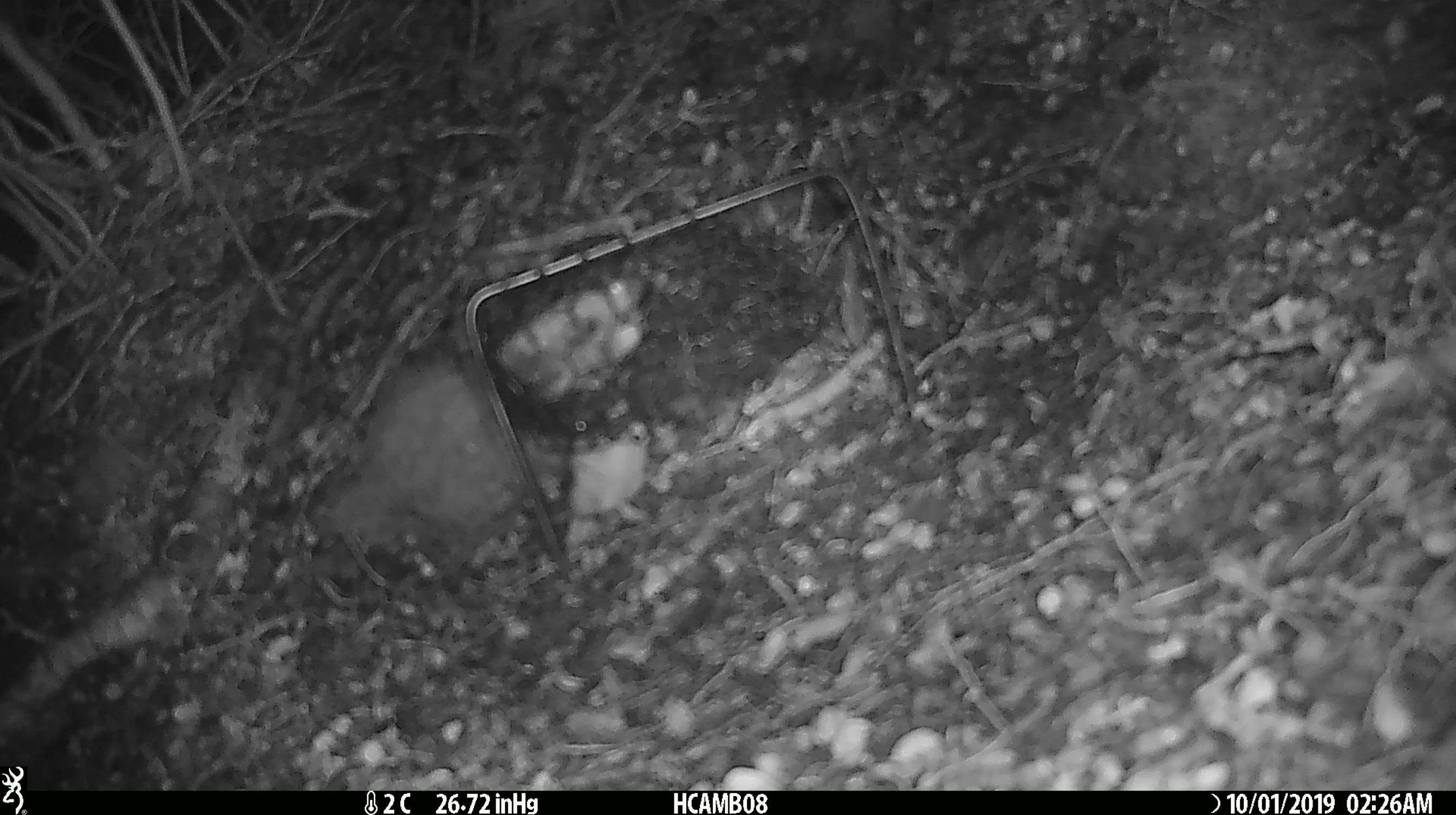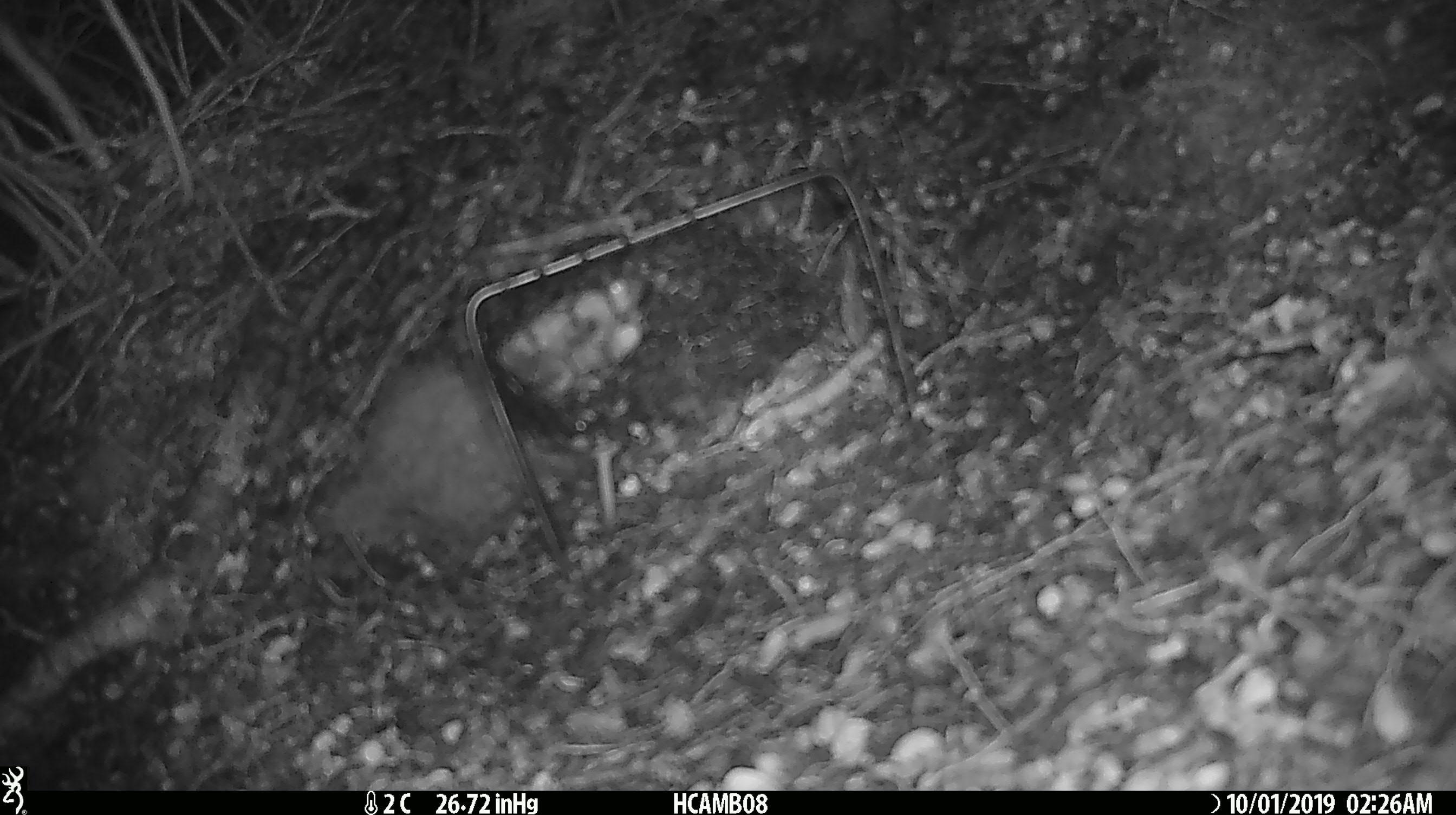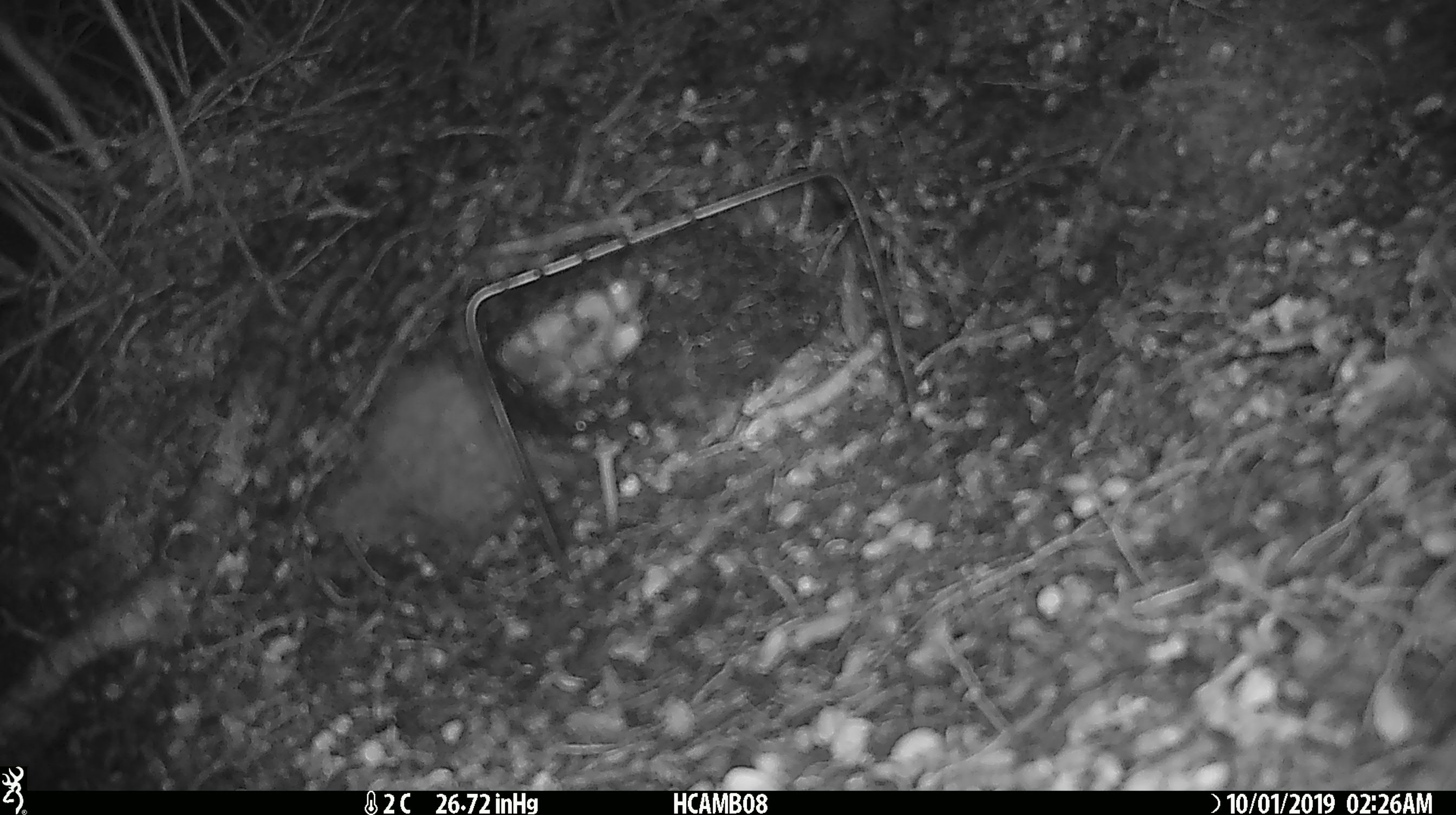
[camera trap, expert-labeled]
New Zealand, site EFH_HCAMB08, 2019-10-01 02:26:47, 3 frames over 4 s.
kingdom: Animalia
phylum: Chordata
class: Mammalia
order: Rodentia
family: Muridae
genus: Mus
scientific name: Mus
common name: mouse